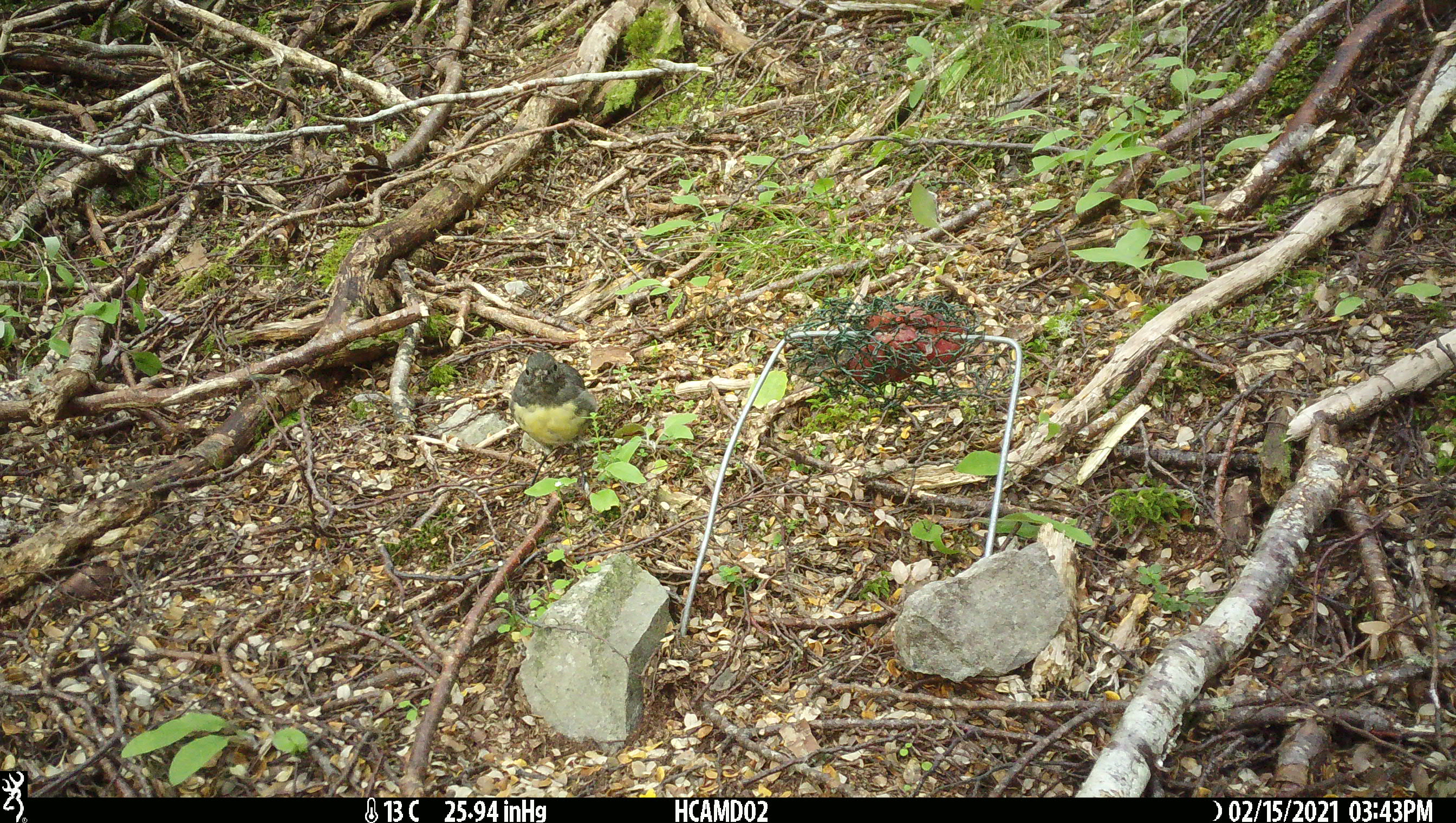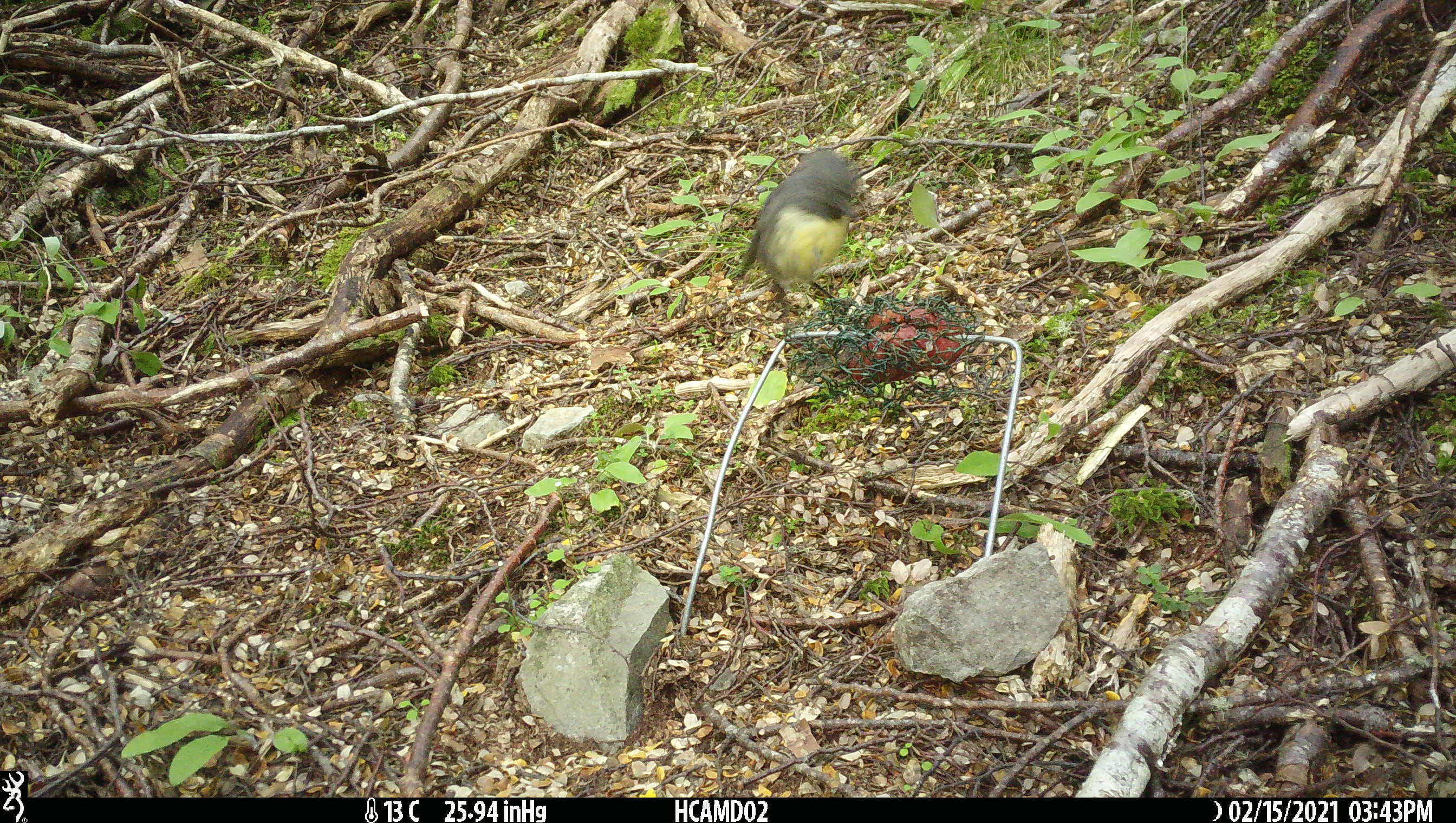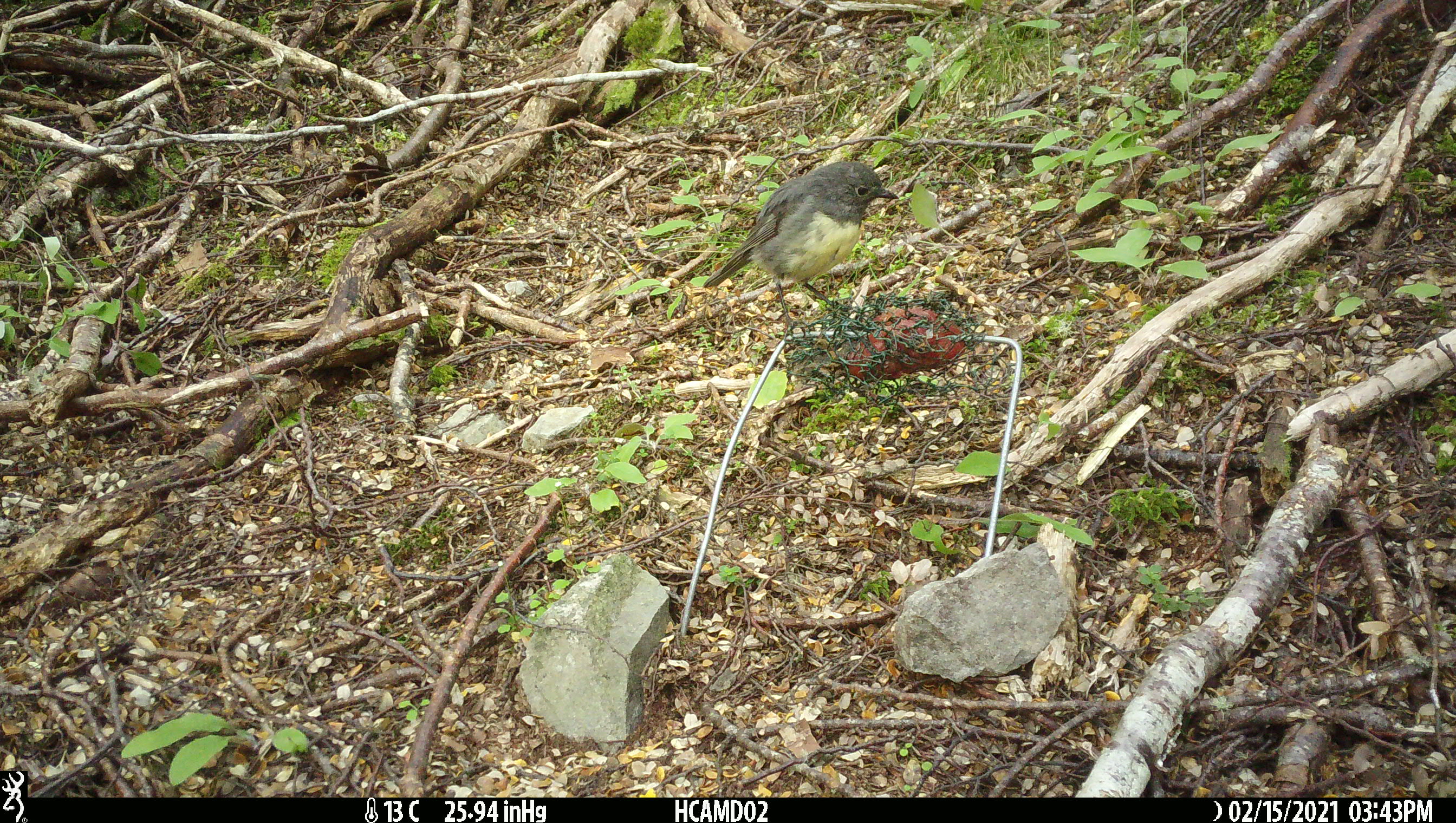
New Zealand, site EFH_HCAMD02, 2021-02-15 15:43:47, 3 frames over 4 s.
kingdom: Animalia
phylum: Chordata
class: Aves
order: Passeriformes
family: Petroicidae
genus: Petroica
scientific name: Petroica australis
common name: new zealand robin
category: robin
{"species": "robin (new zealand robin) (Petroica australis)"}